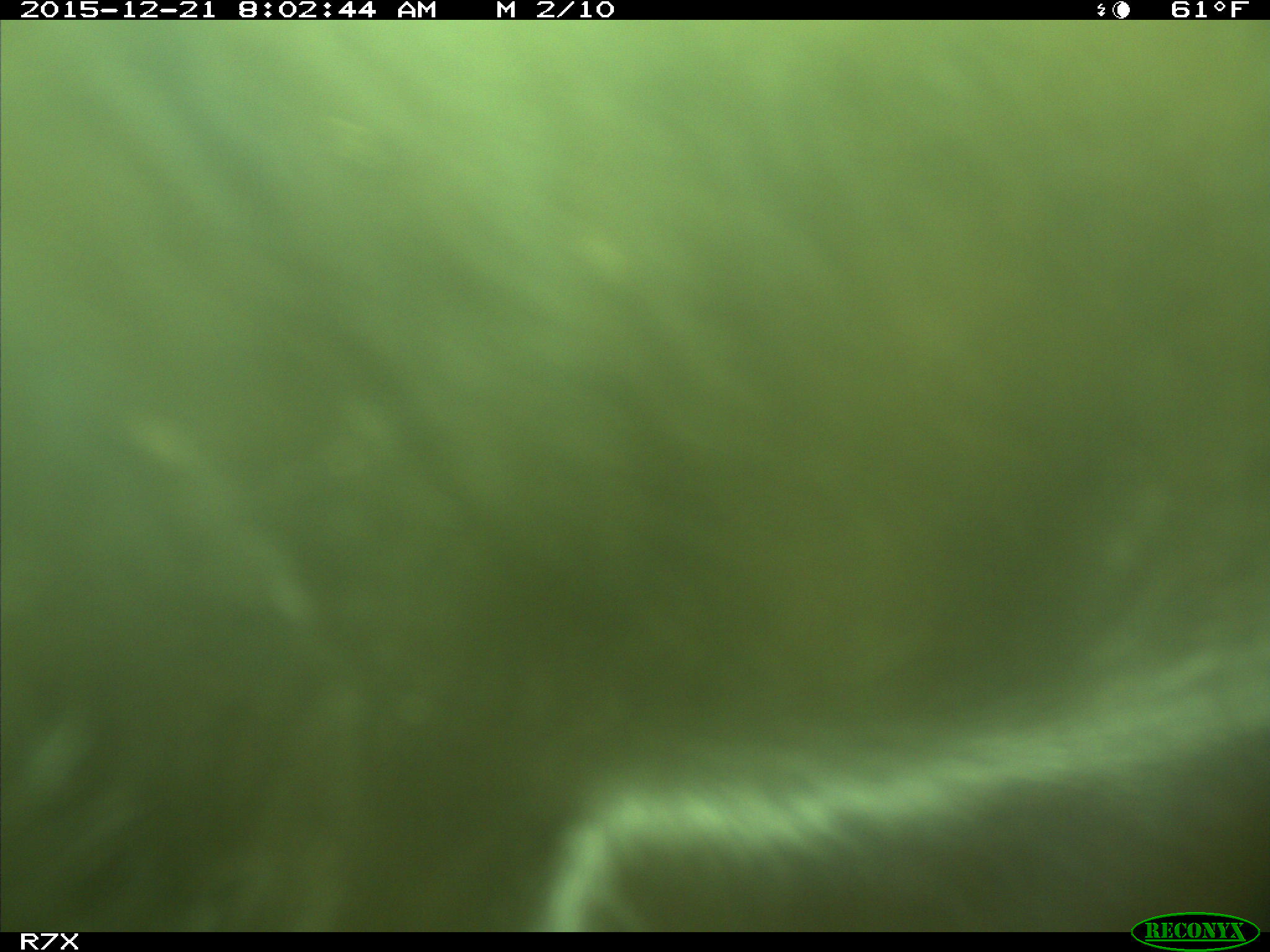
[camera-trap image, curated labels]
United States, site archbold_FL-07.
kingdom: Animalia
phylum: Chordata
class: Mammalia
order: Artiodactyla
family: Bovidae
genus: Bos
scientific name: Bos taurus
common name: domestic cow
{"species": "Bos taurus (domestic cow)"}